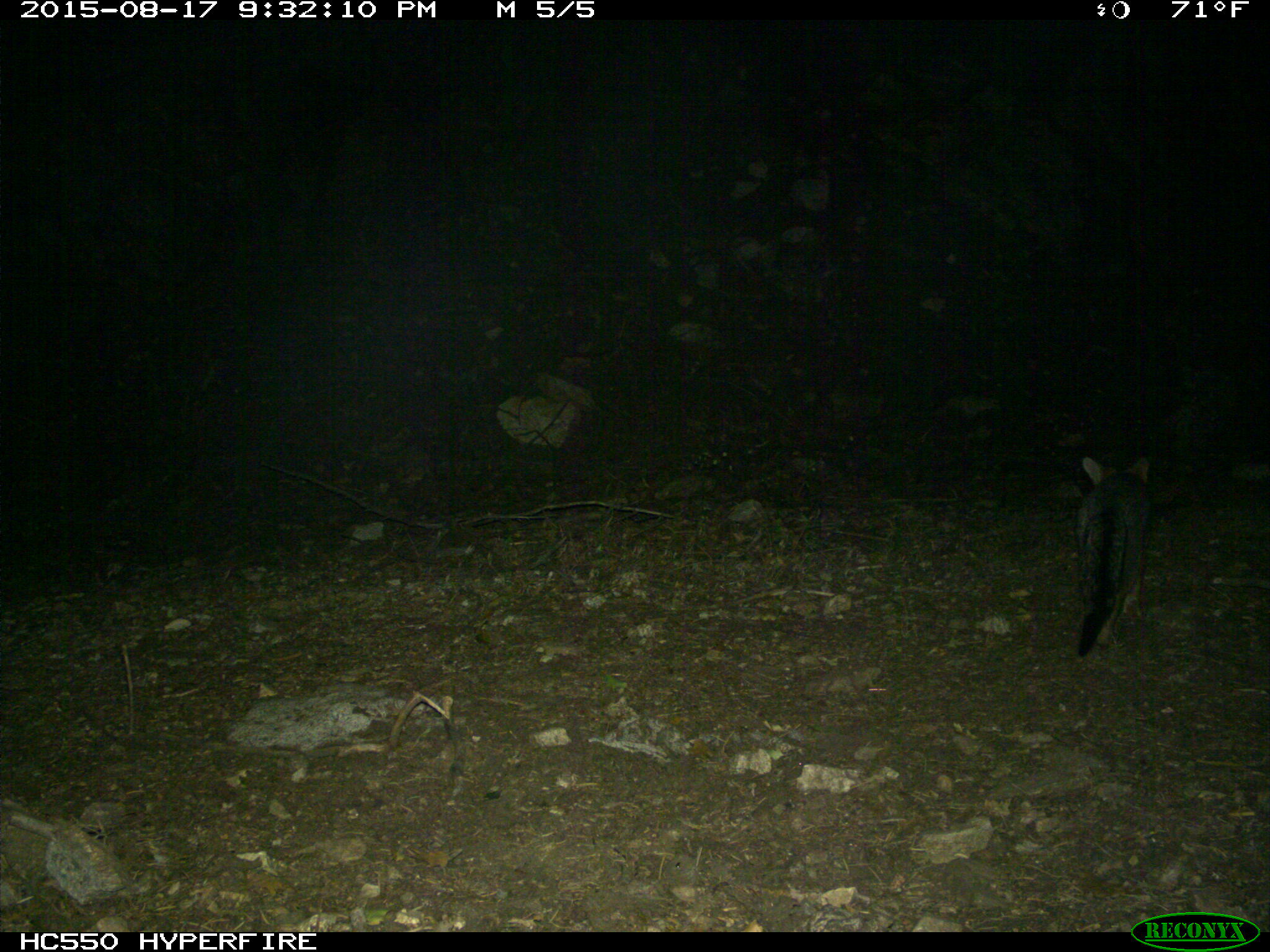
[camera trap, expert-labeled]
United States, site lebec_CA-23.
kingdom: Animalia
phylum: Chordata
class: Mammalia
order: Carnivora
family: Canidae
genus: Urocyon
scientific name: Urocyon cinereoargenteus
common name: gray fox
Urocyon cinereoargenteus (gray fox).